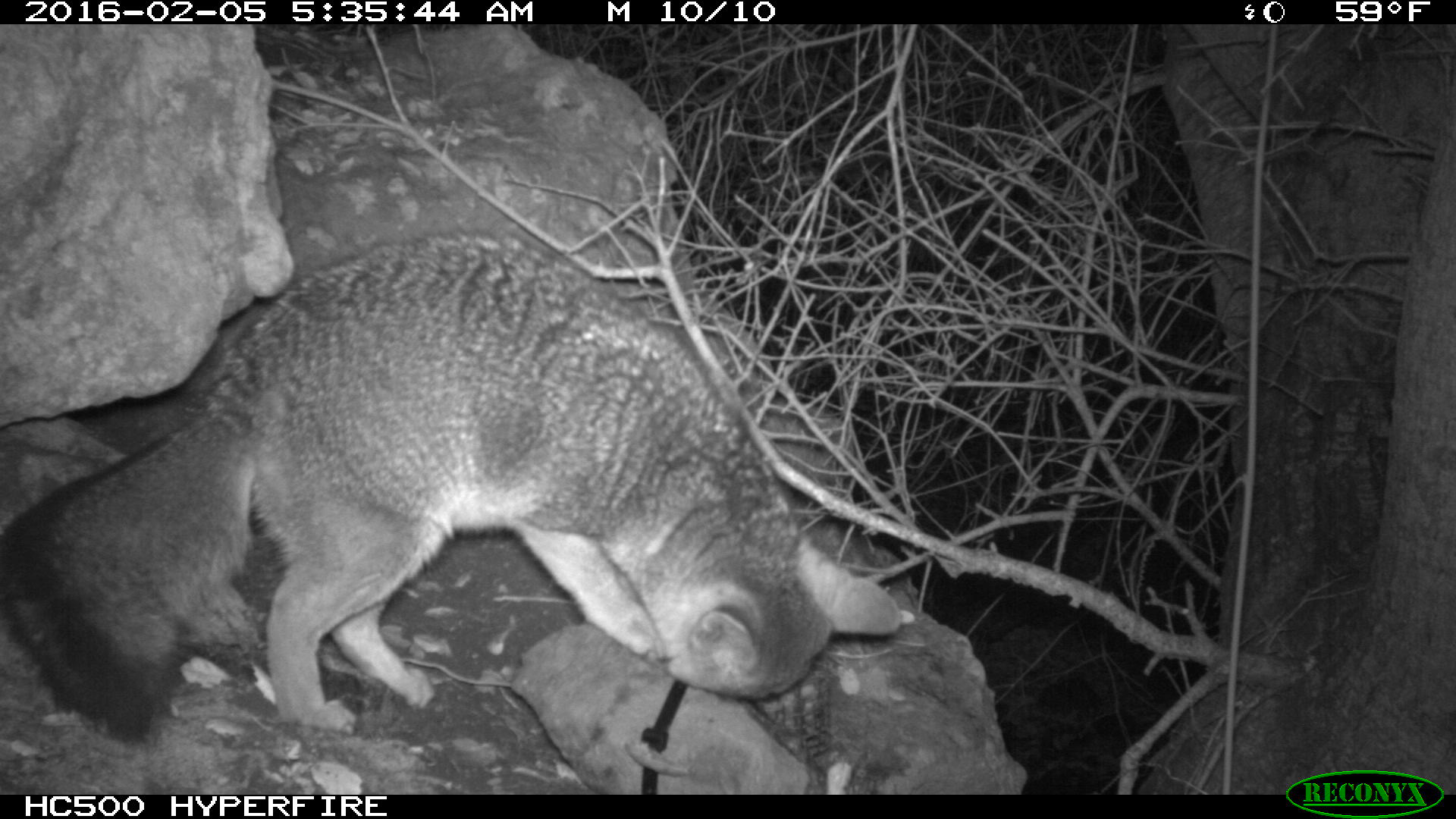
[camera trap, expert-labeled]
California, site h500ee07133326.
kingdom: Animalia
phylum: Chordata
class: Mammalia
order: Carnivora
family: Canidae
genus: Urocyon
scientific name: Urocyon littoralis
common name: island fox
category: fox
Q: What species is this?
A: Fox (island fox) (Urocyon littoralis).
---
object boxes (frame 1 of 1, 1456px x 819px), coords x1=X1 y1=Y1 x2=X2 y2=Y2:
fox: x1=0 y1=231 x2=899 y2=742